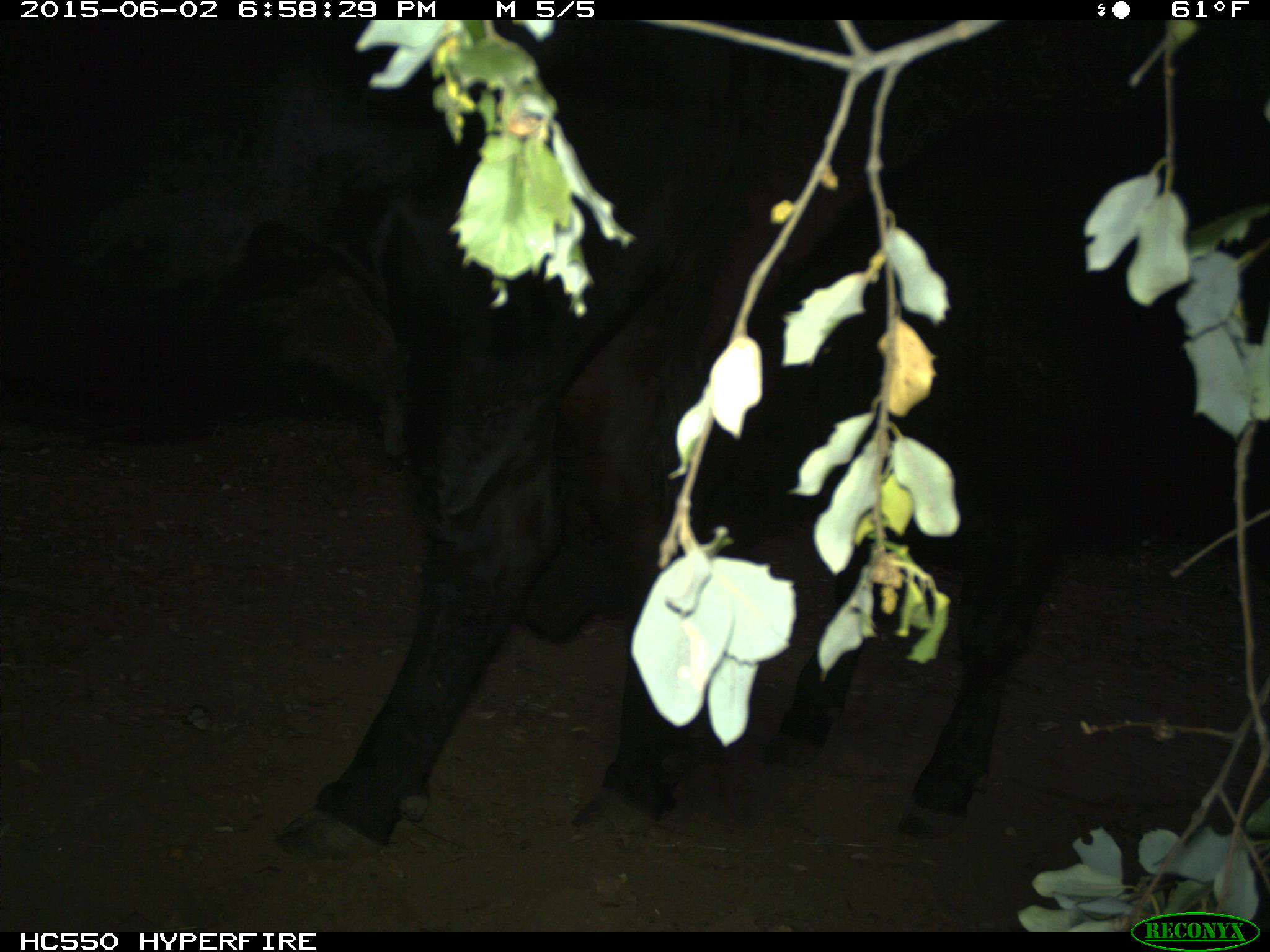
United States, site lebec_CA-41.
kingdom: Animalia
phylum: Chordata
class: Mammalia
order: Artiodactyla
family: Bovidae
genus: Bos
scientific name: Bos taurus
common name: domestic cow